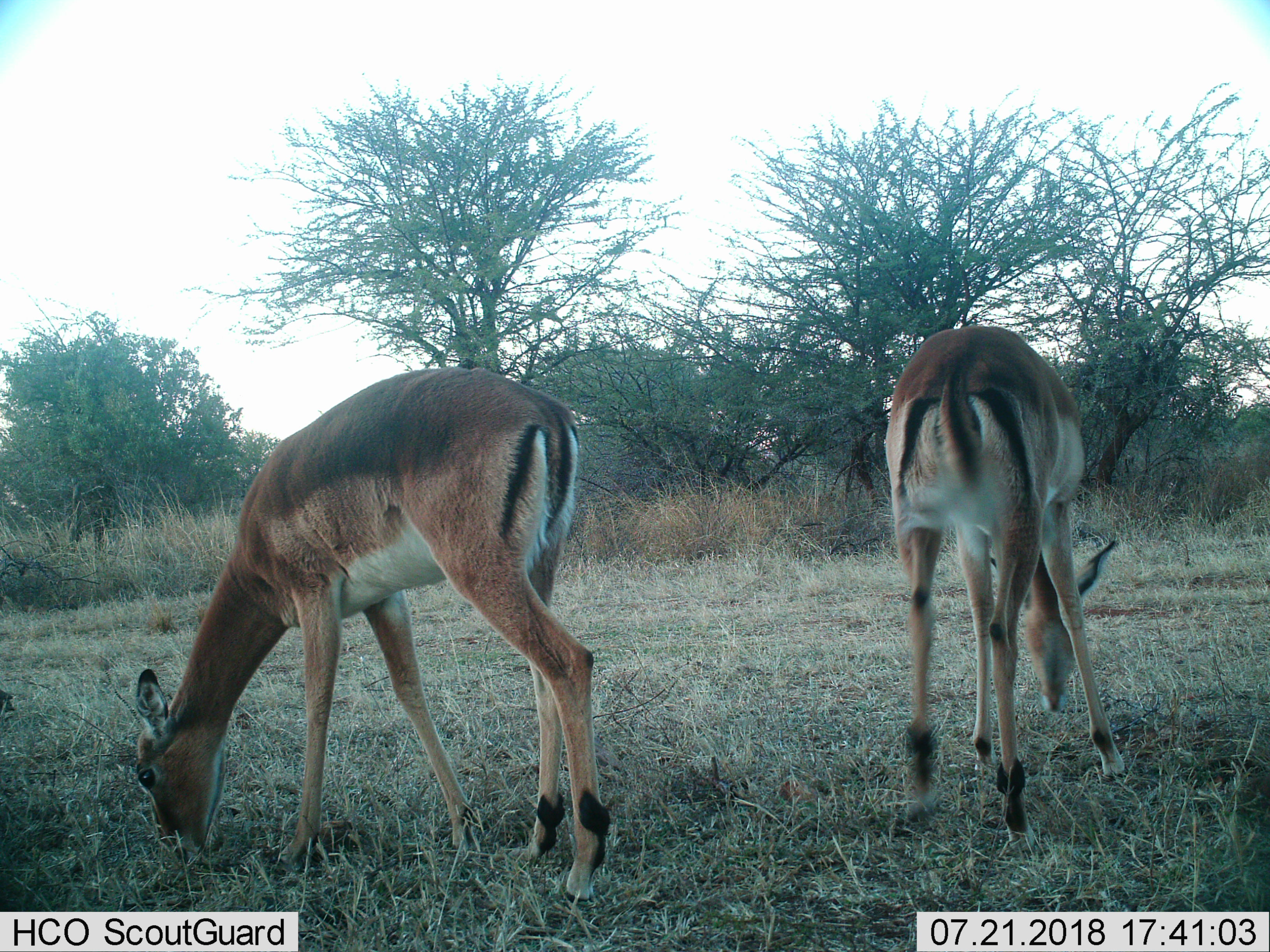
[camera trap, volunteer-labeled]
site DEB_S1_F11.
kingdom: Animalia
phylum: Chordata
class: Mammalia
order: Artiodactyla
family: Bovidae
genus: Aepyceros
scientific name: Aepyceros melampus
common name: impala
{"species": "impala (Aepyceros melampus)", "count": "2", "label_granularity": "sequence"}